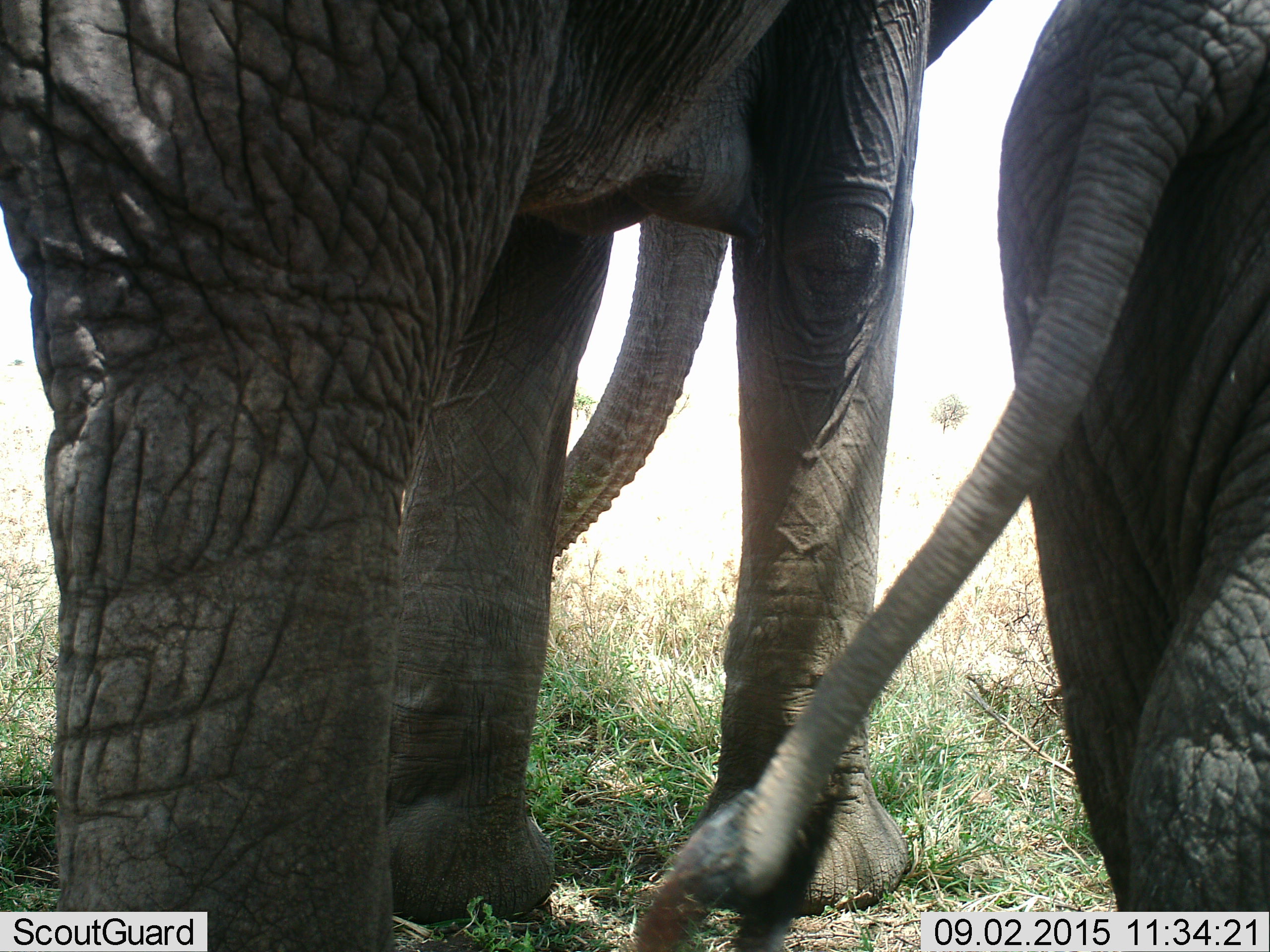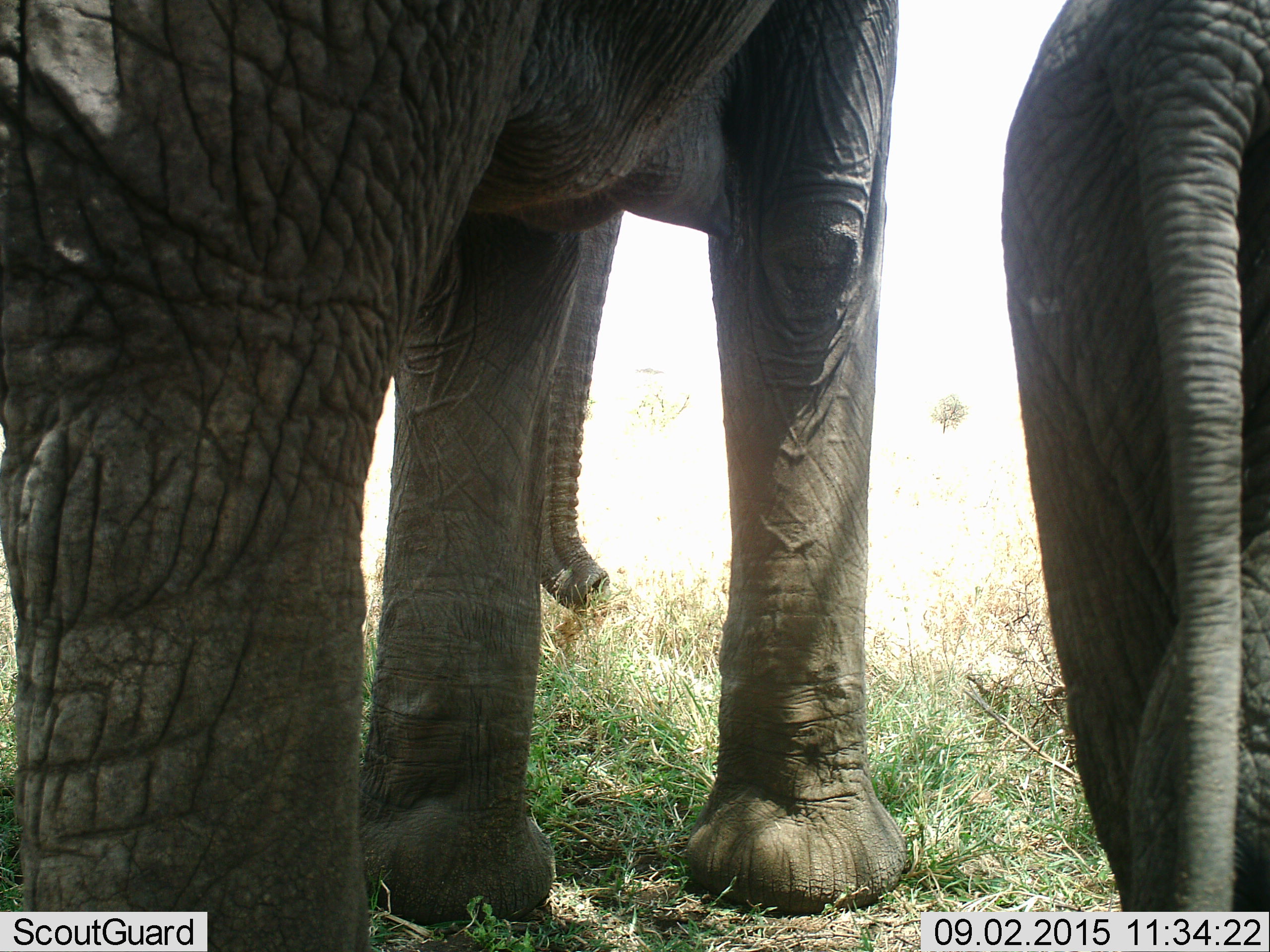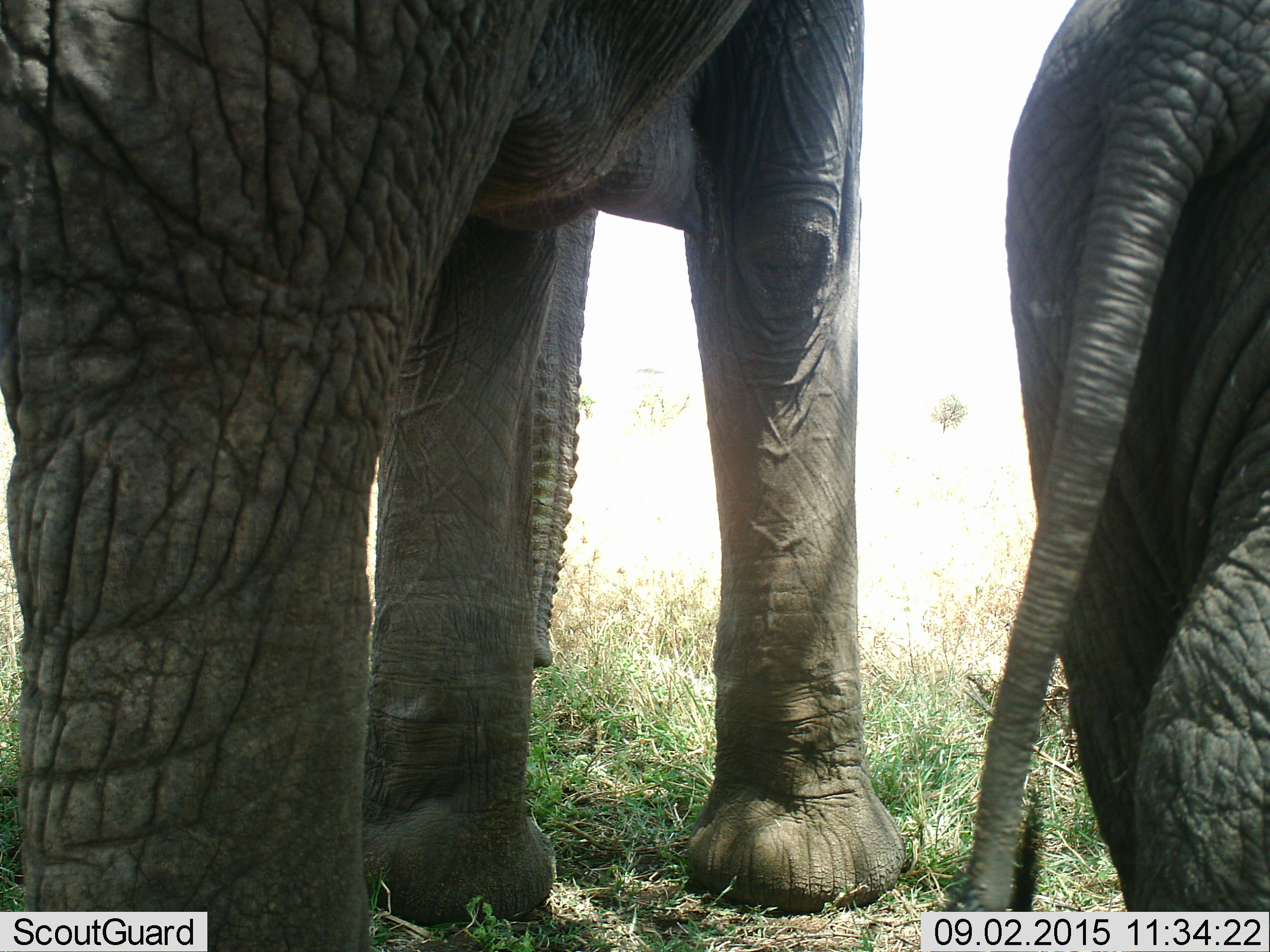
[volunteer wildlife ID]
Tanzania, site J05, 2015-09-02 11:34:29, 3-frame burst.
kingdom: Animalia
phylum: Chordata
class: Mammalia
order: Proboscidea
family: Elephantidae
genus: Loxodonta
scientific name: Loxodonta africana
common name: african bush elephant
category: elephant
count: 2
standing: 60%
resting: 0%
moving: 30%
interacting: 0%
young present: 80%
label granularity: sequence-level